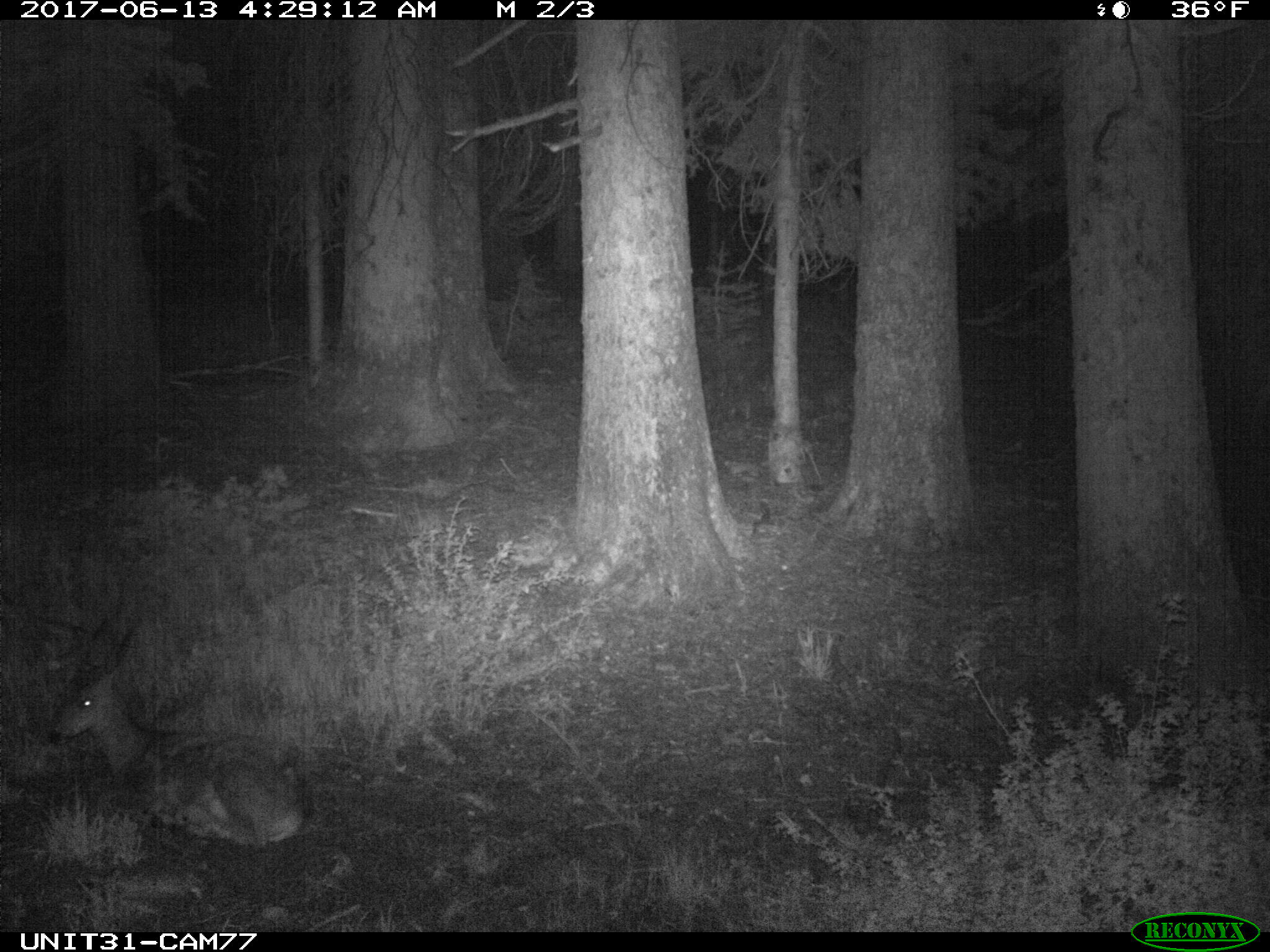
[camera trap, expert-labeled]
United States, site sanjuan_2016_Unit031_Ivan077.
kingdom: Animalia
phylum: Chordata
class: Mammalia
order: Artiodactyla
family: Cervidae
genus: Odocoileus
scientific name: Odocoileus hemionus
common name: mule deer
Odocoileus hemionus (mule deer).